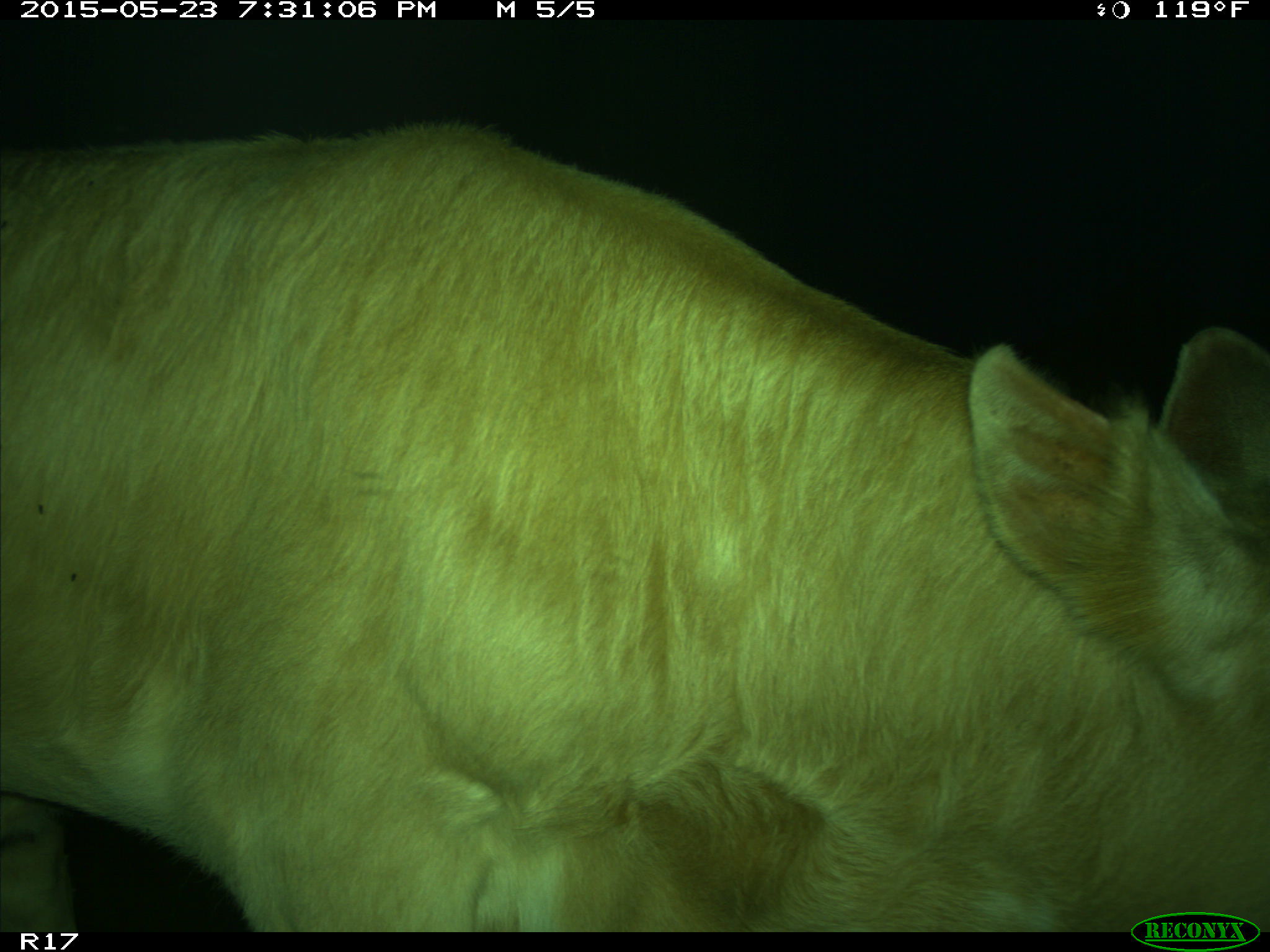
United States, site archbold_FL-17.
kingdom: Animalia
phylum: Chordata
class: Mammalia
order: Artiodactyla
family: Bovidae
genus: Bos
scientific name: Bos taurus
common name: domestic cow